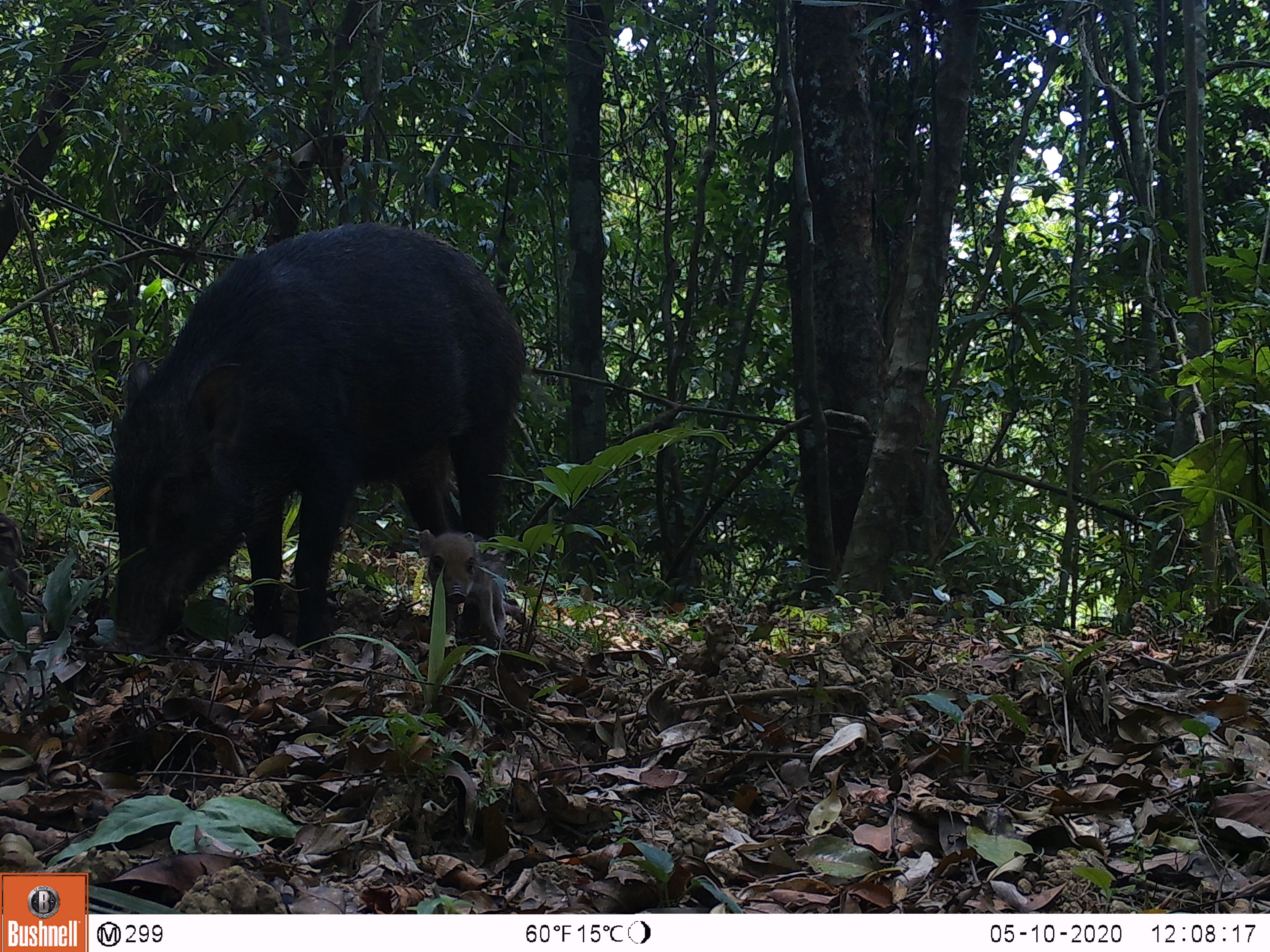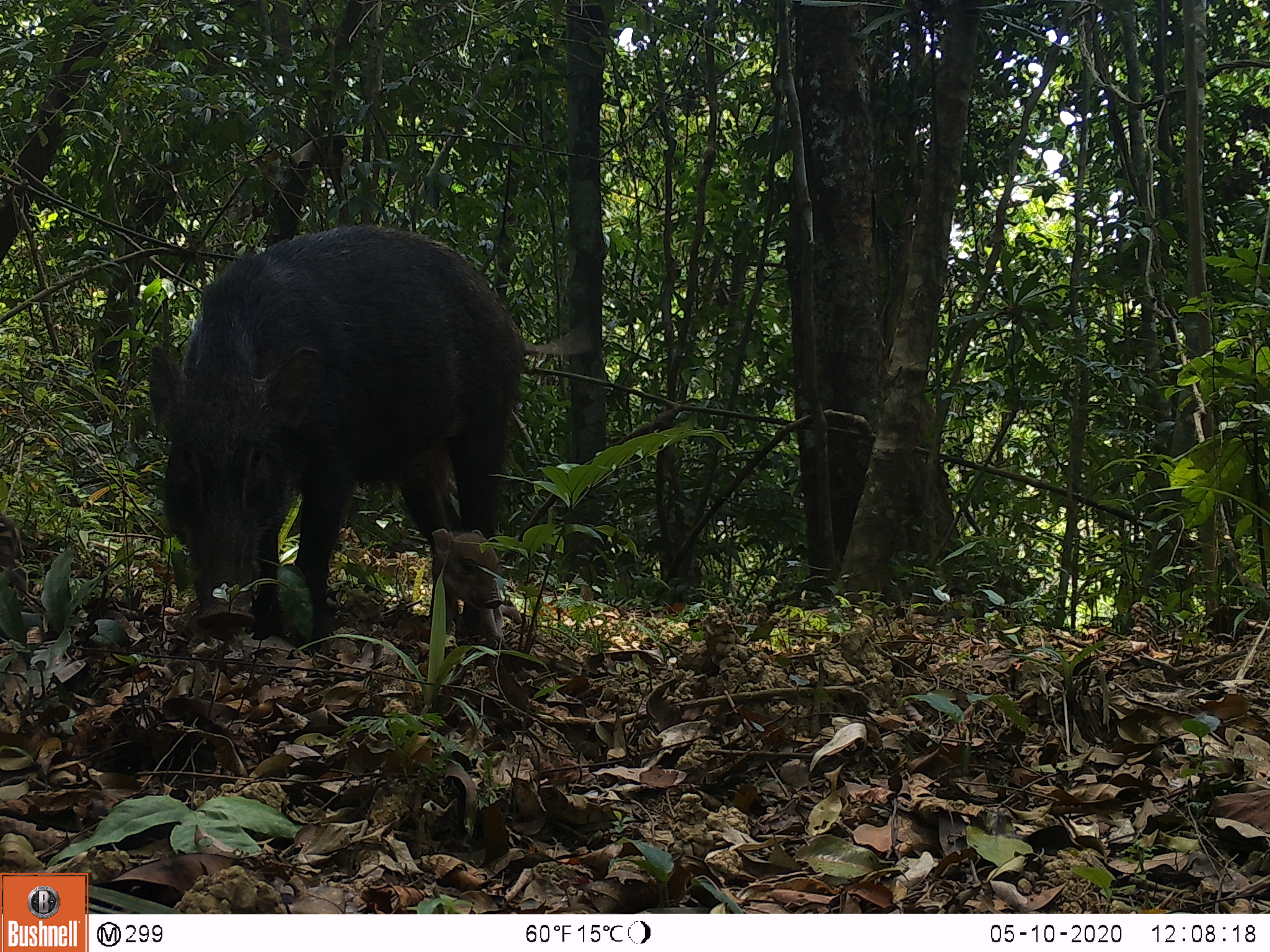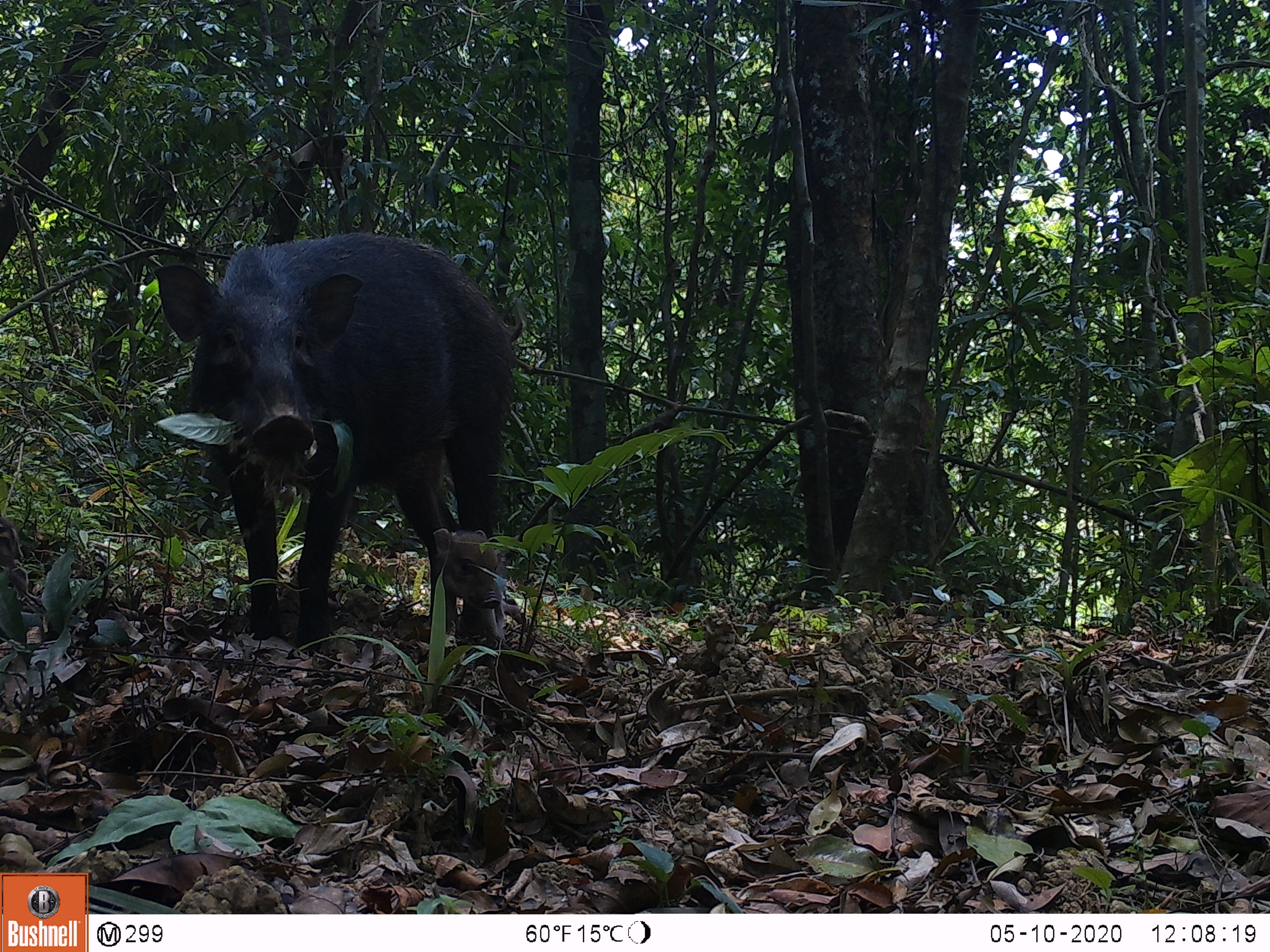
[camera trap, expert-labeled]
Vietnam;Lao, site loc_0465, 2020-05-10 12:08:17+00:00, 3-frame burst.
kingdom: Animalia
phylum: Chordata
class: Mammalia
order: Artiodactyla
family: Suidae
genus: Sus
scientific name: Sus scrofa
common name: eurasian wild pig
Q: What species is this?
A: Eurasian wild pig (Sus scrofa).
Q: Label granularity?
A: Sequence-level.